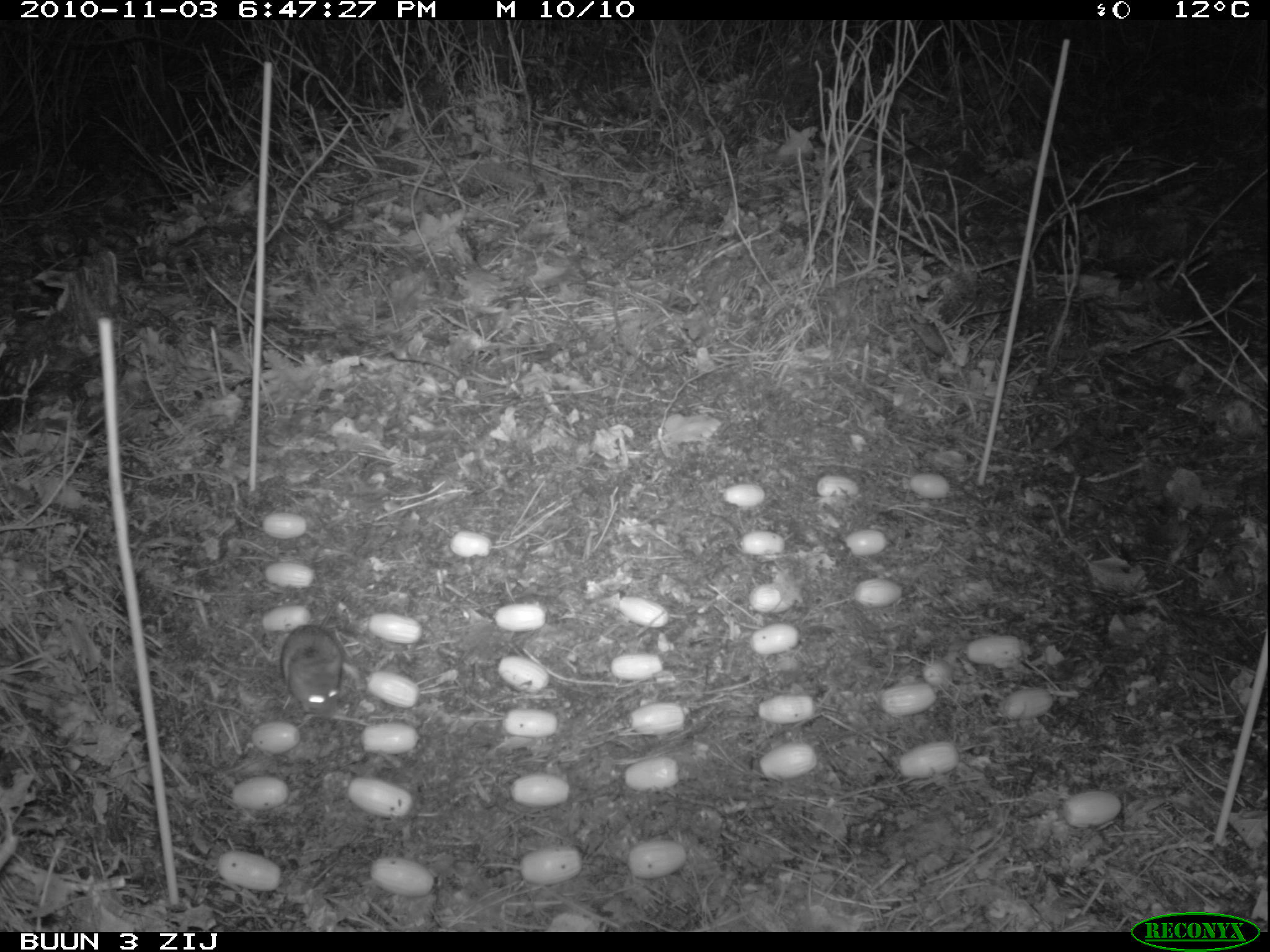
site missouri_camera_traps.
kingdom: Animalia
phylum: Chordata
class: Mammalia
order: Rodentia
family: Muridae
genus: Apodemus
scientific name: Apodemus sylvaticus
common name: wood mouse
Wood mouse (Apodemus sylvaticus). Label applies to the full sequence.